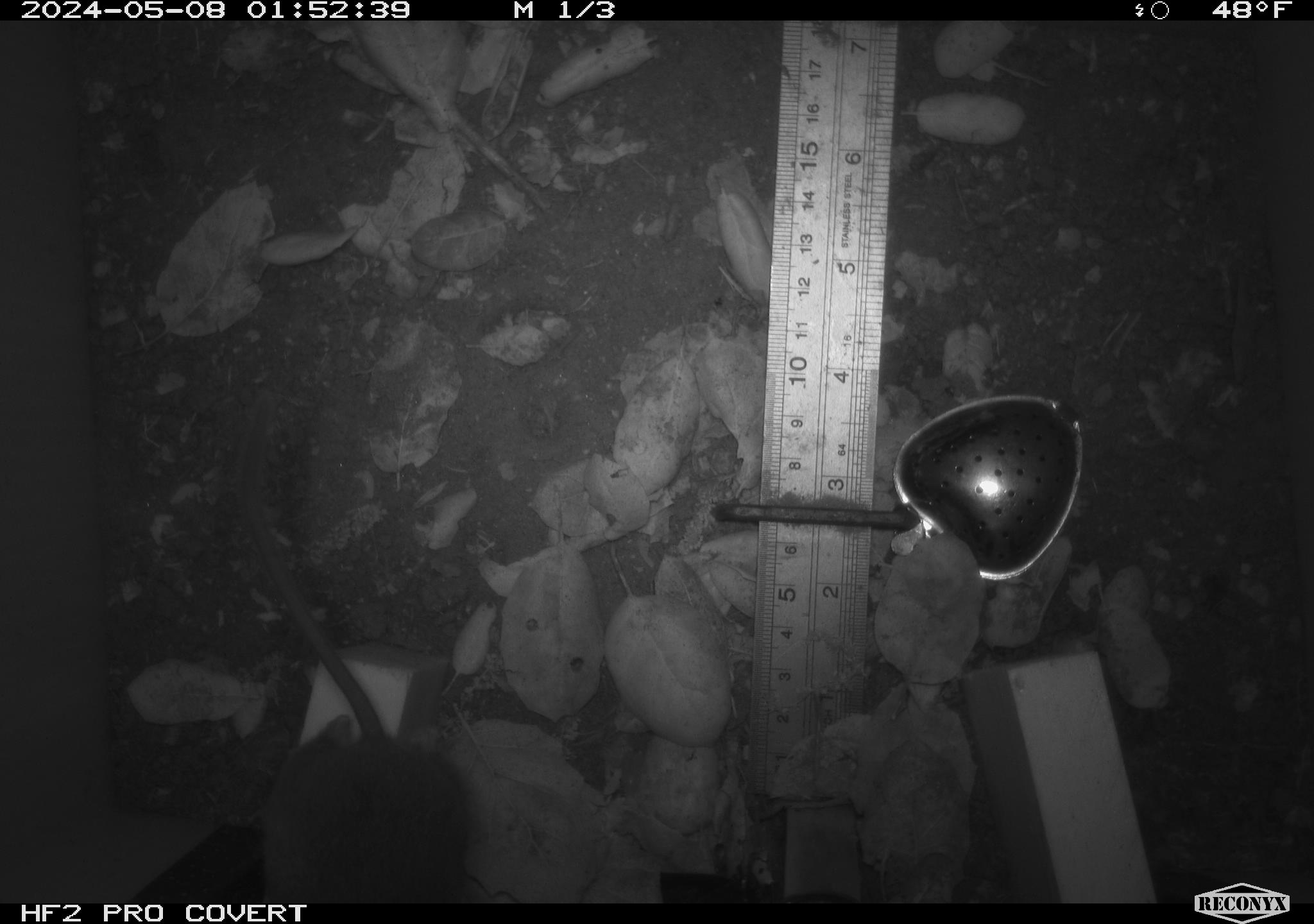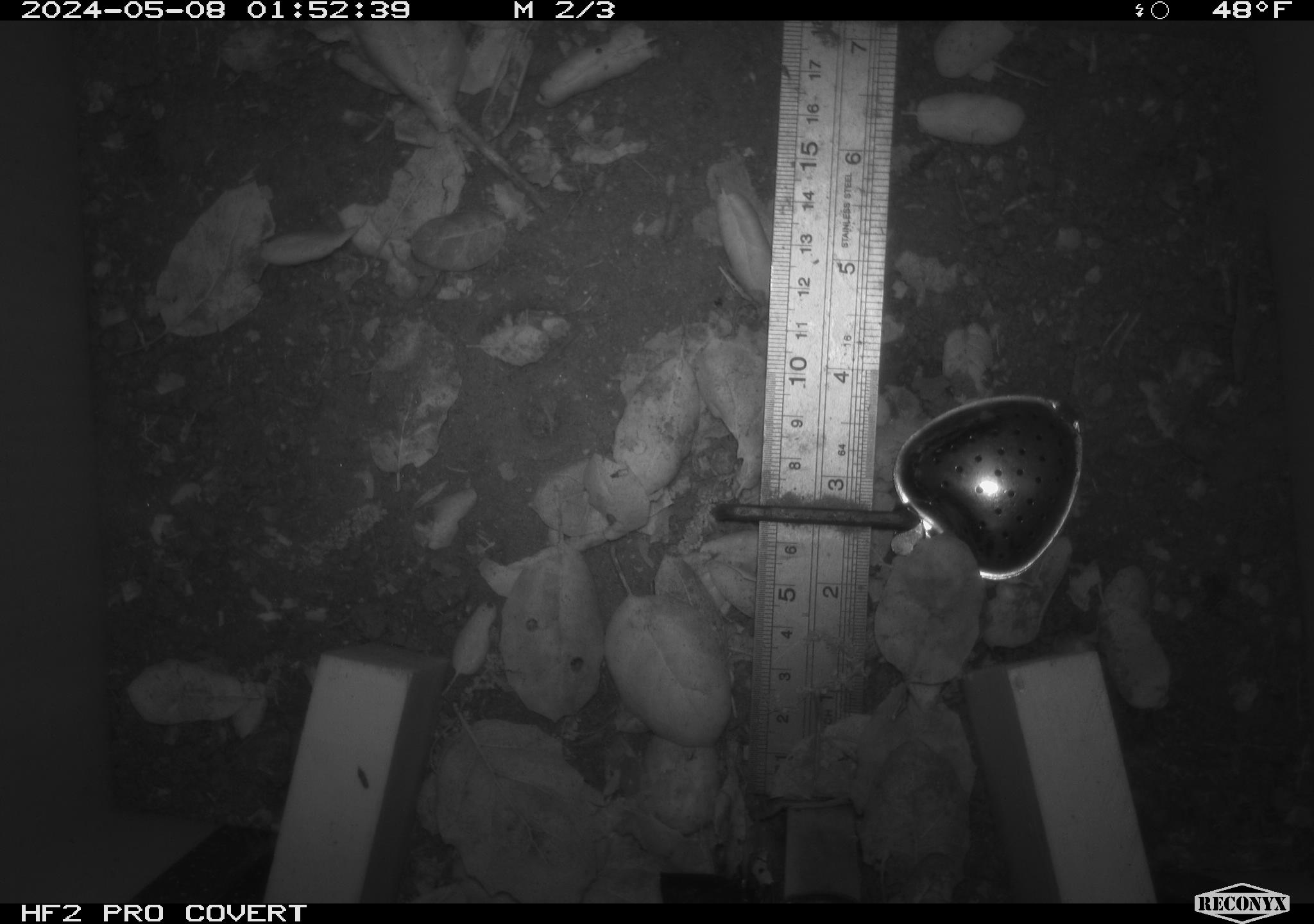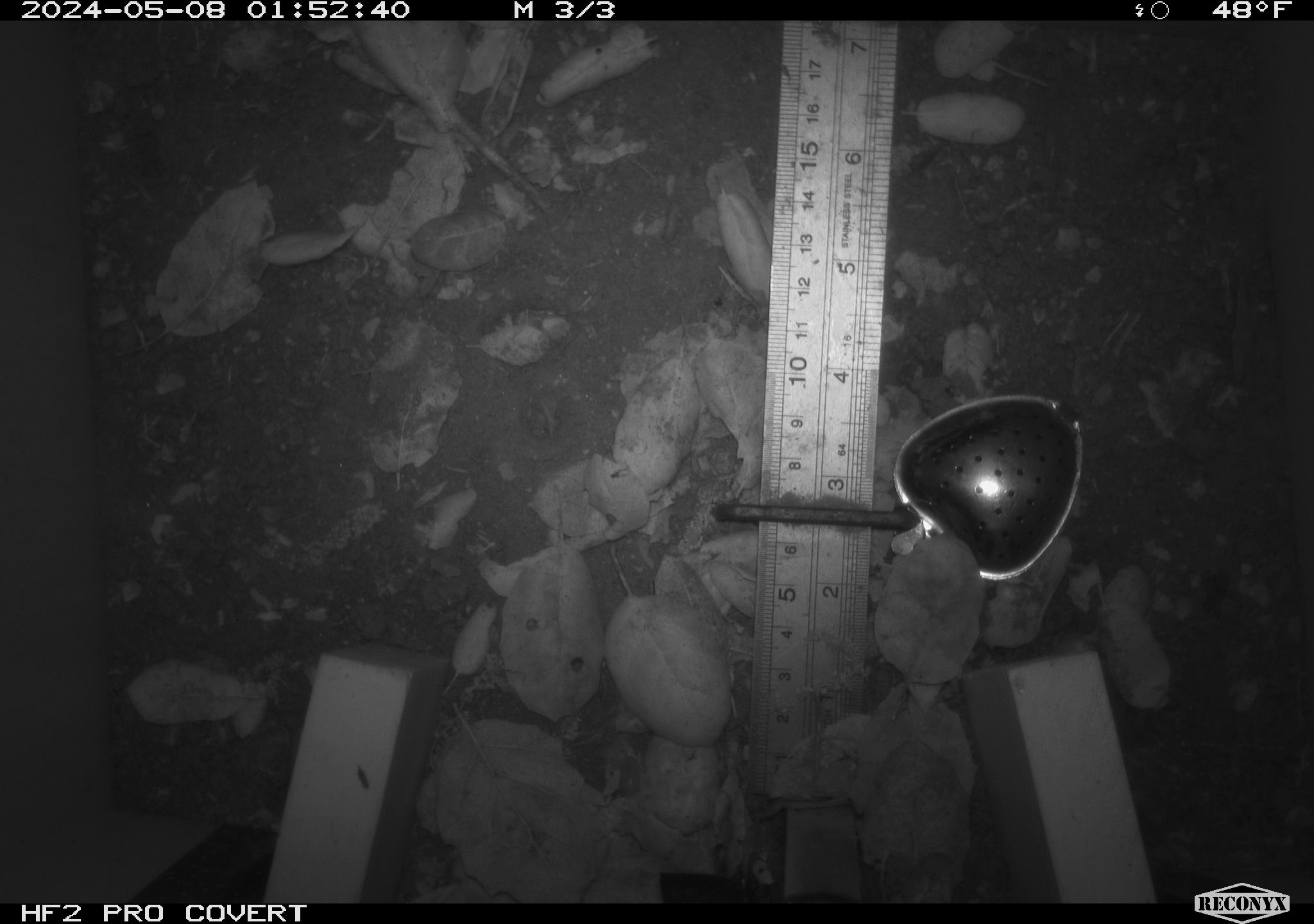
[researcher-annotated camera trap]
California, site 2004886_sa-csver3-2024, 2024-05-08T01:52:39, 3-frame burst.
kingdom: Animalia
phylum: Chordata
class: Mammalia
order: Rodentia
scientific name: Rodentia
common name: rodent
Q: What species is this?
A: Rodent (Rodentia).